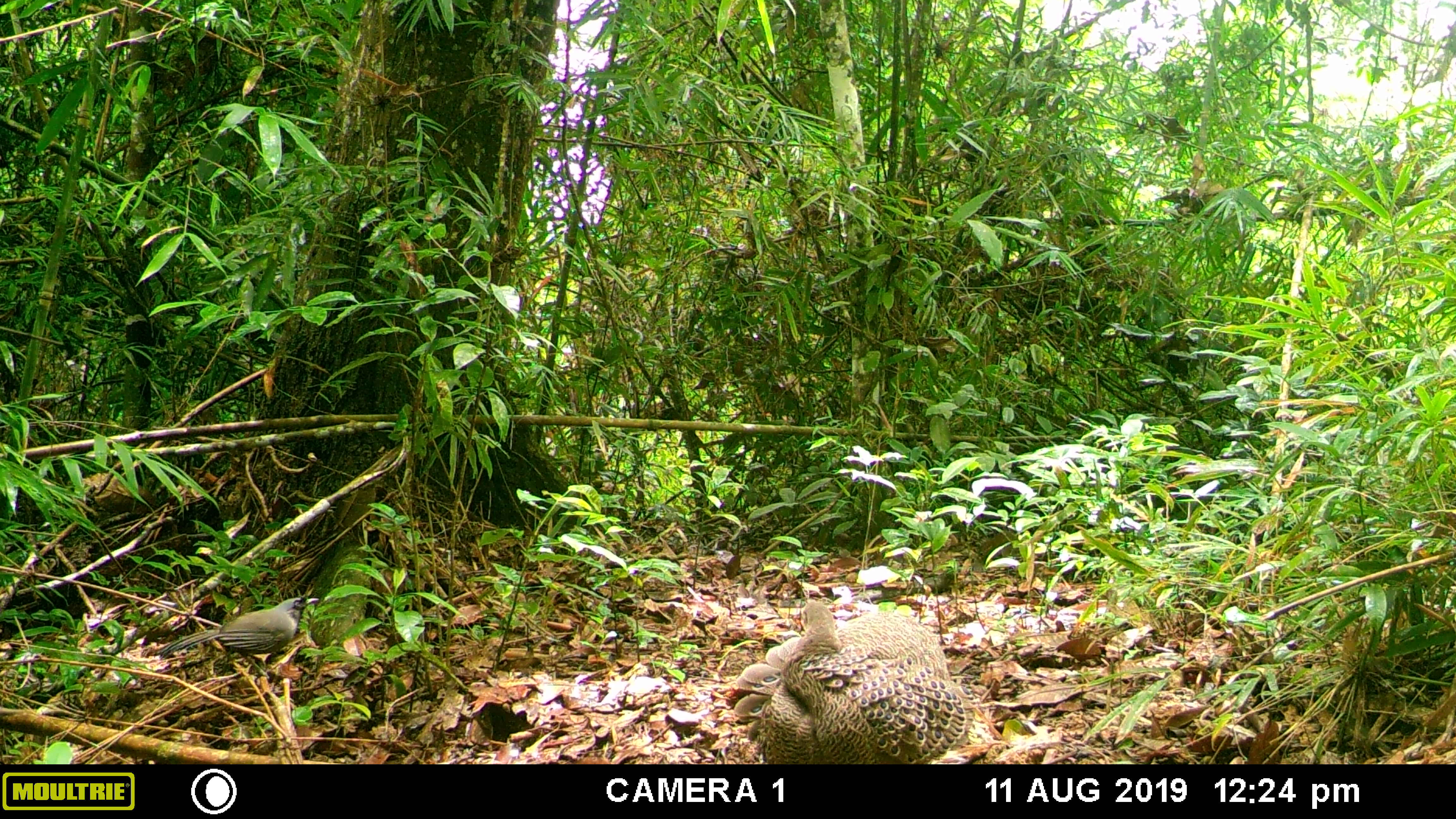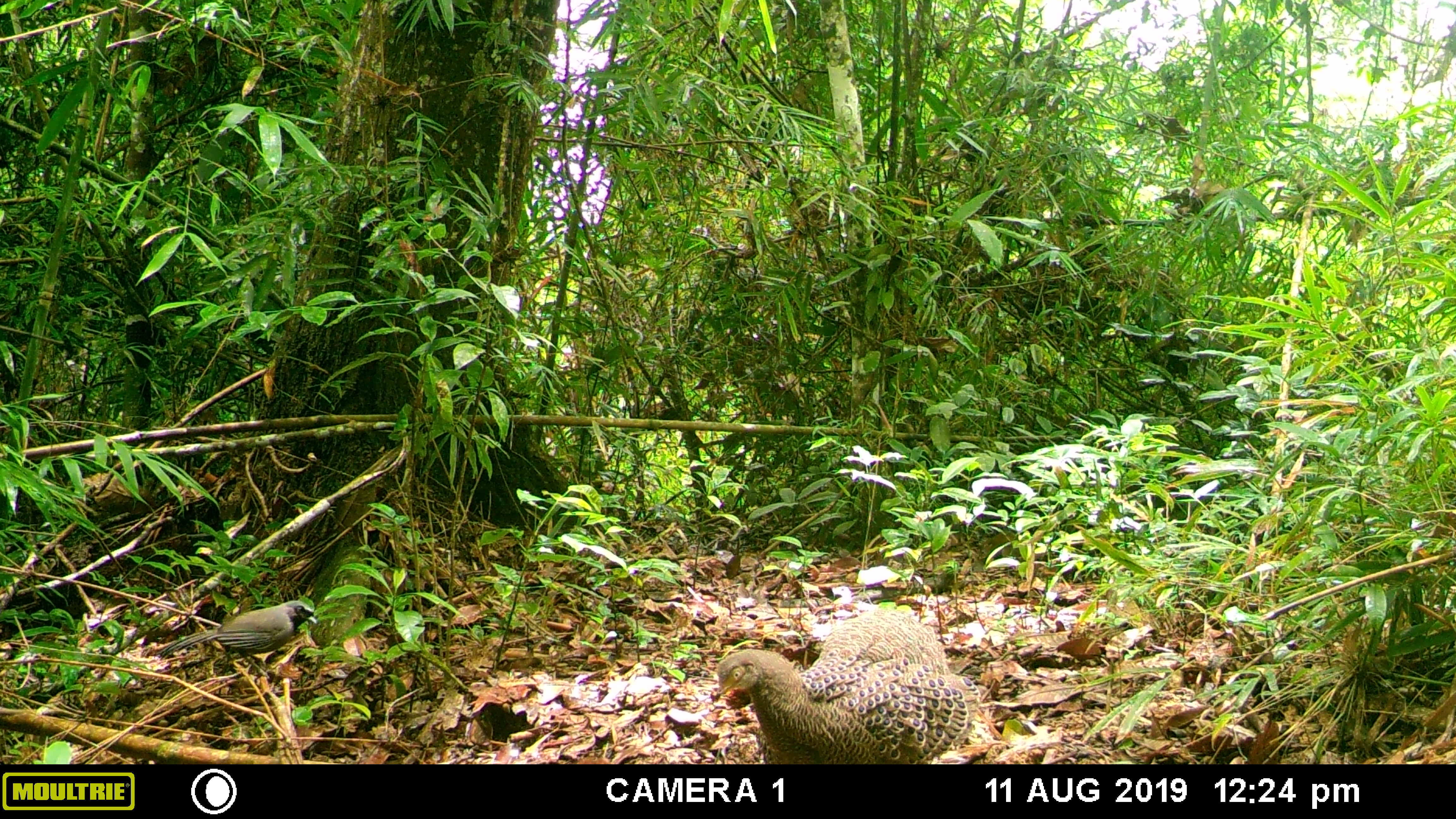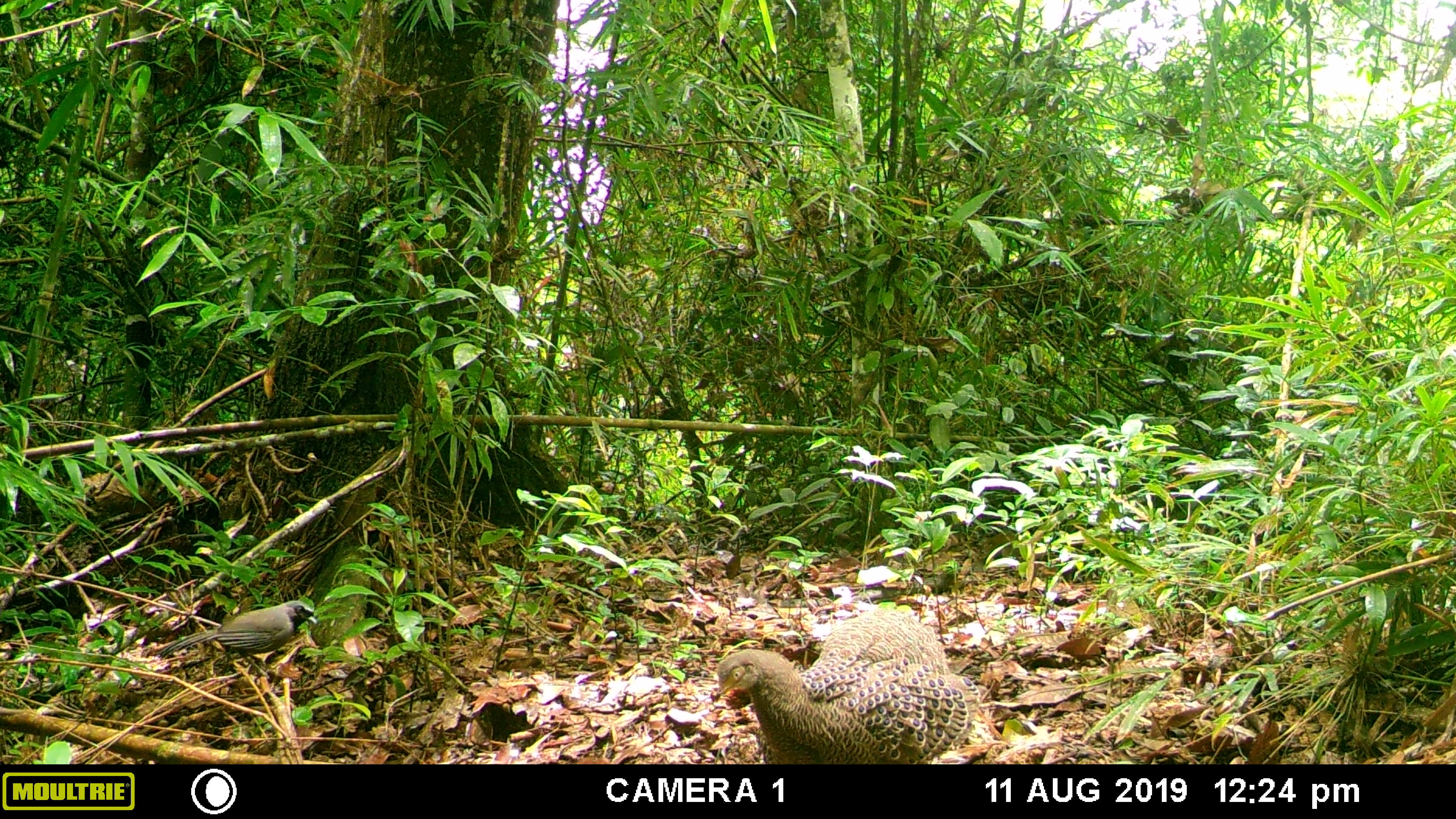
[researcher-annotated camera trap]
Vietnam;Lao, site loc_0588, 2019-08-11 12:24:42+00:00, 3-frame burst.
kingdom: Animalia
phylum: Chordata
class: Aves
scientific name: Aves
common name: bird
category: unidentified bird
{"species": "unidentified bird (bird) (Aves)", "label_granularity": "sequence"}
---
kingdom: Animalia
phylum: Chordata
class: Aves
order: Galliformes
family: Phasianidae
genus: Polyplectron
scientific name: Polyplectron bicalcaratum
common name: gray peacock-pheasant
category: grey peacock pheasant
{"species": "grey peacock pheasant (gray peacock-pheasant) (Polyplectron bicalcaratum)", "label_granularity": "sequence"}